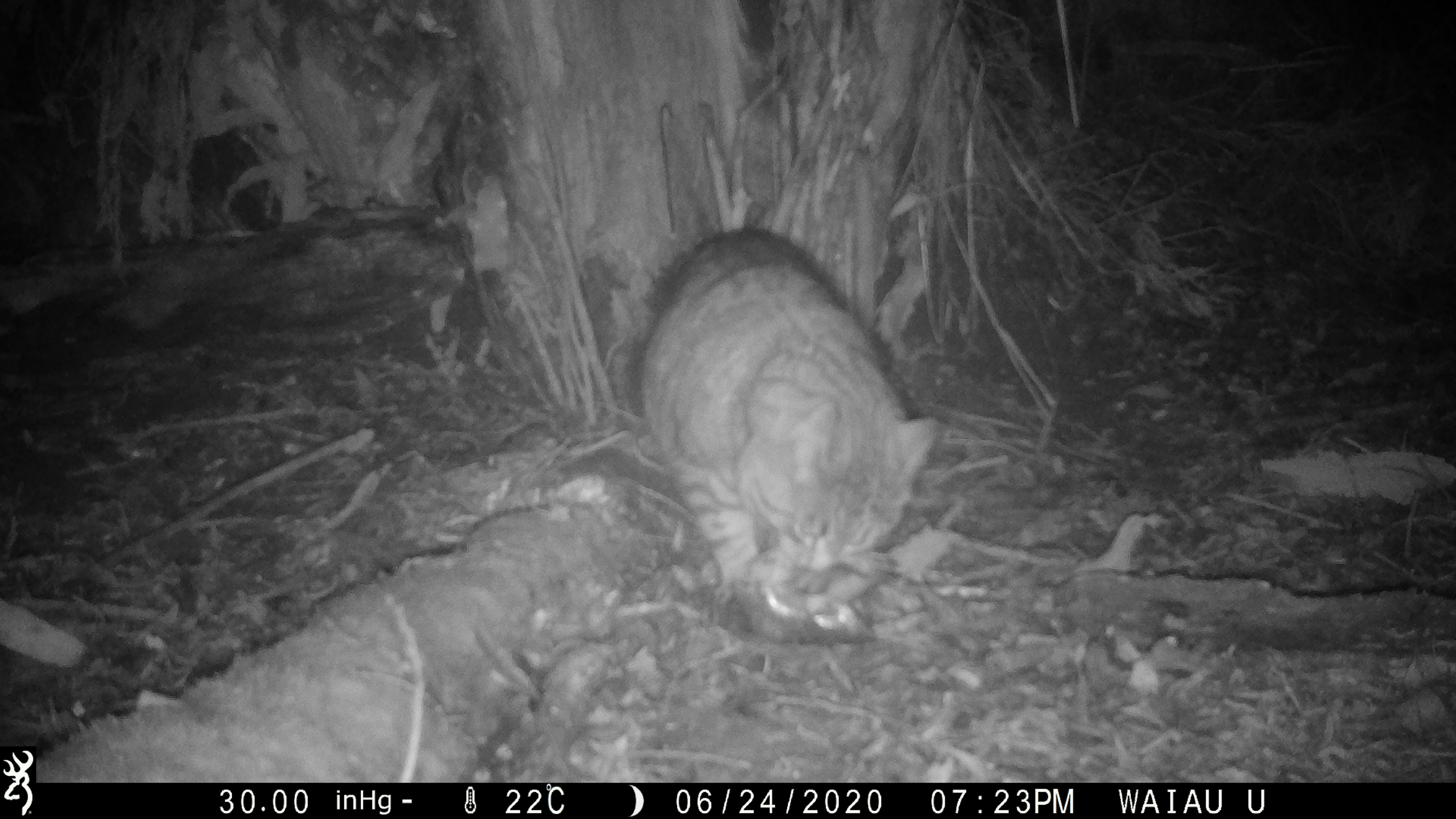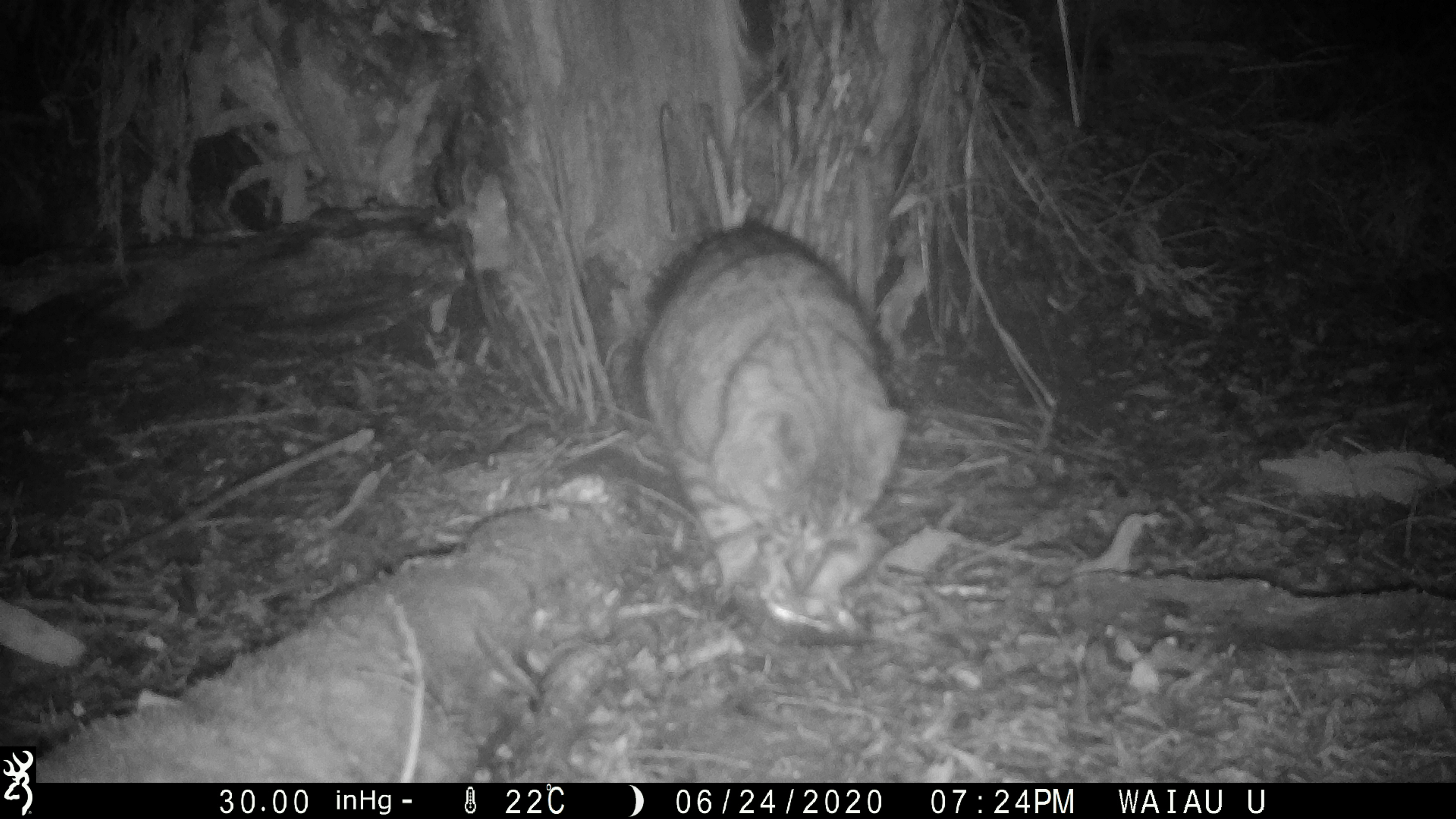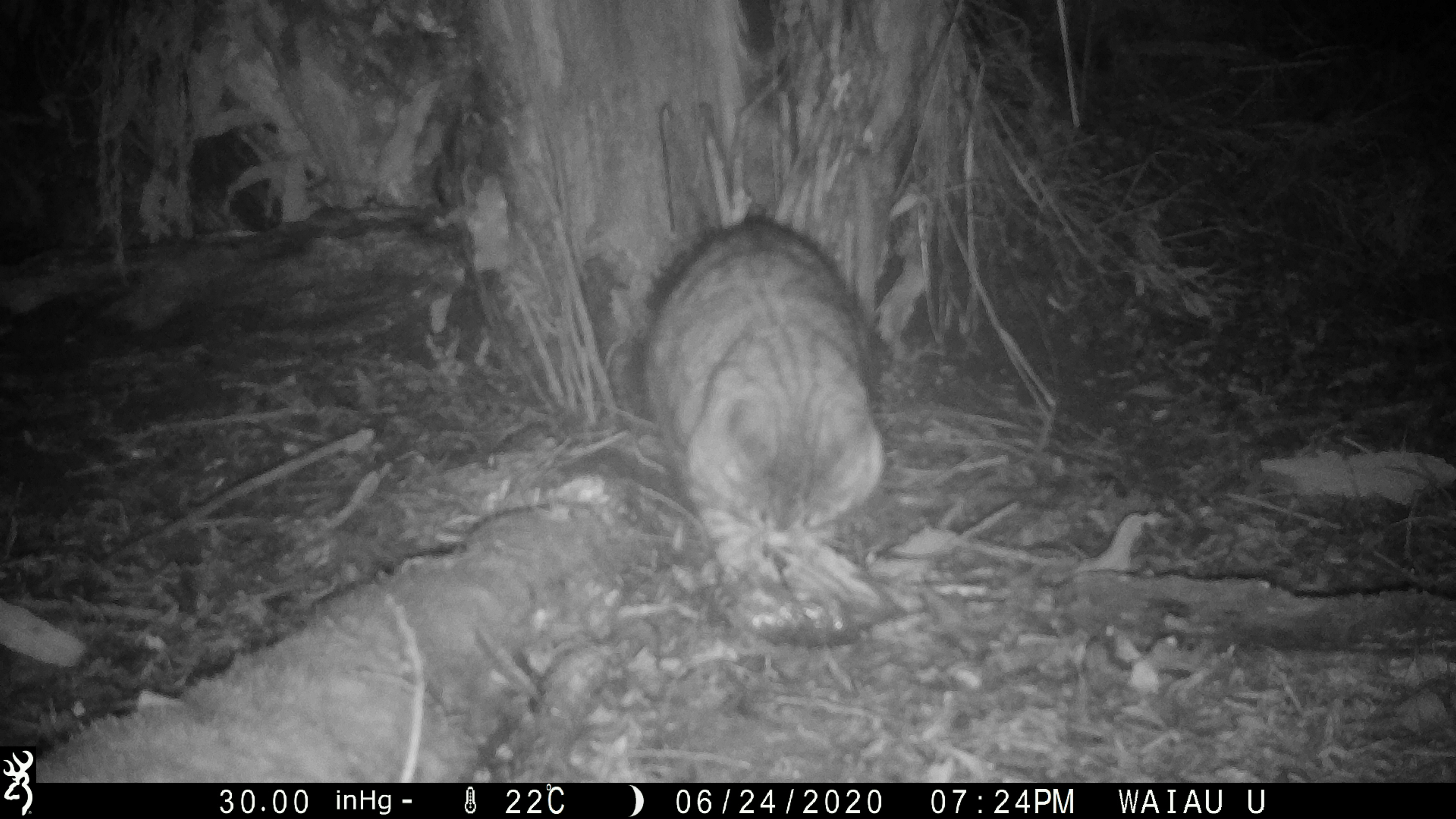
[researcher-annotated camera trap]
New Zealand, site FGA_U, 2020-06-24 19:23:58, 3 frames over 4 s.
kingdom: Animalia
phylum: Chordata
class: Mammalia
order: Carnivora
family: Felidae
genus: Felis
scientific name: Felis catus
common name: domestic cat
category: cat